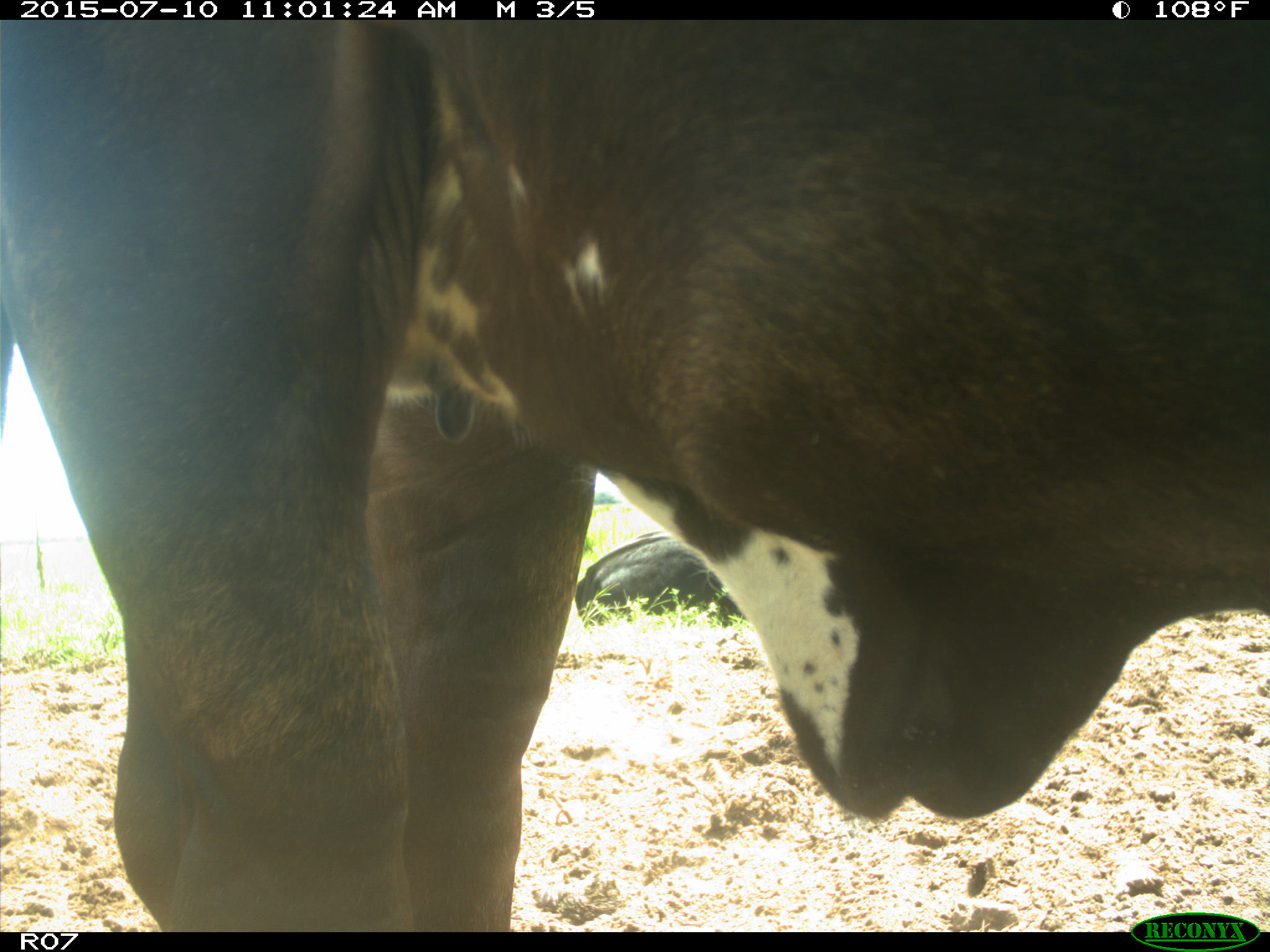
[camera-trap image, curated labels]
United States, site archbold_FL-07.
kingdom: Animalia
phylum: Chordata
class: Mammalia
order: Artiodactyla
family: Bovidae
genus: Bos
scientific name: Bos taurus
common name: domestic cow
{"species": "Bos taurus (domestic cow)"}